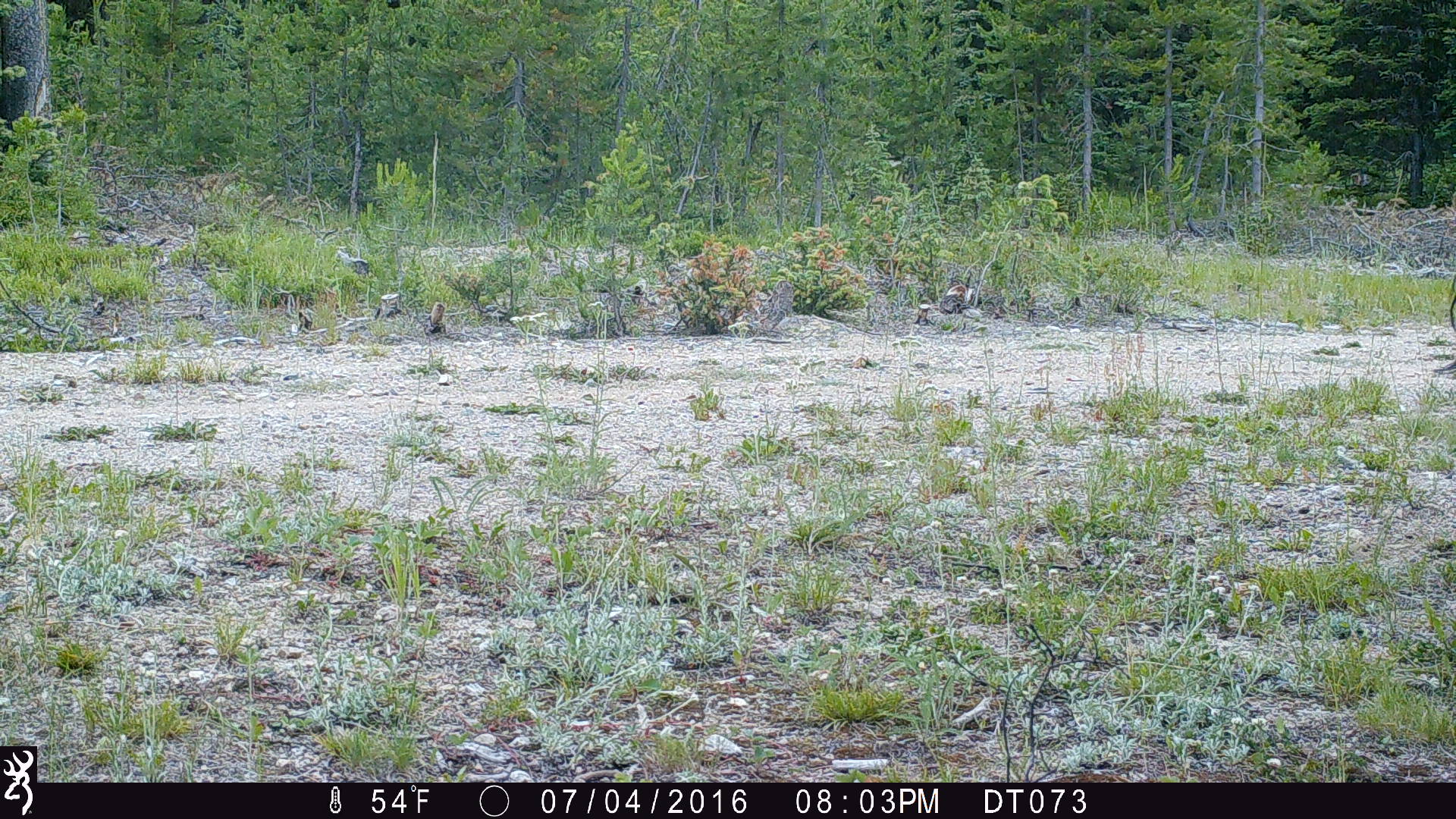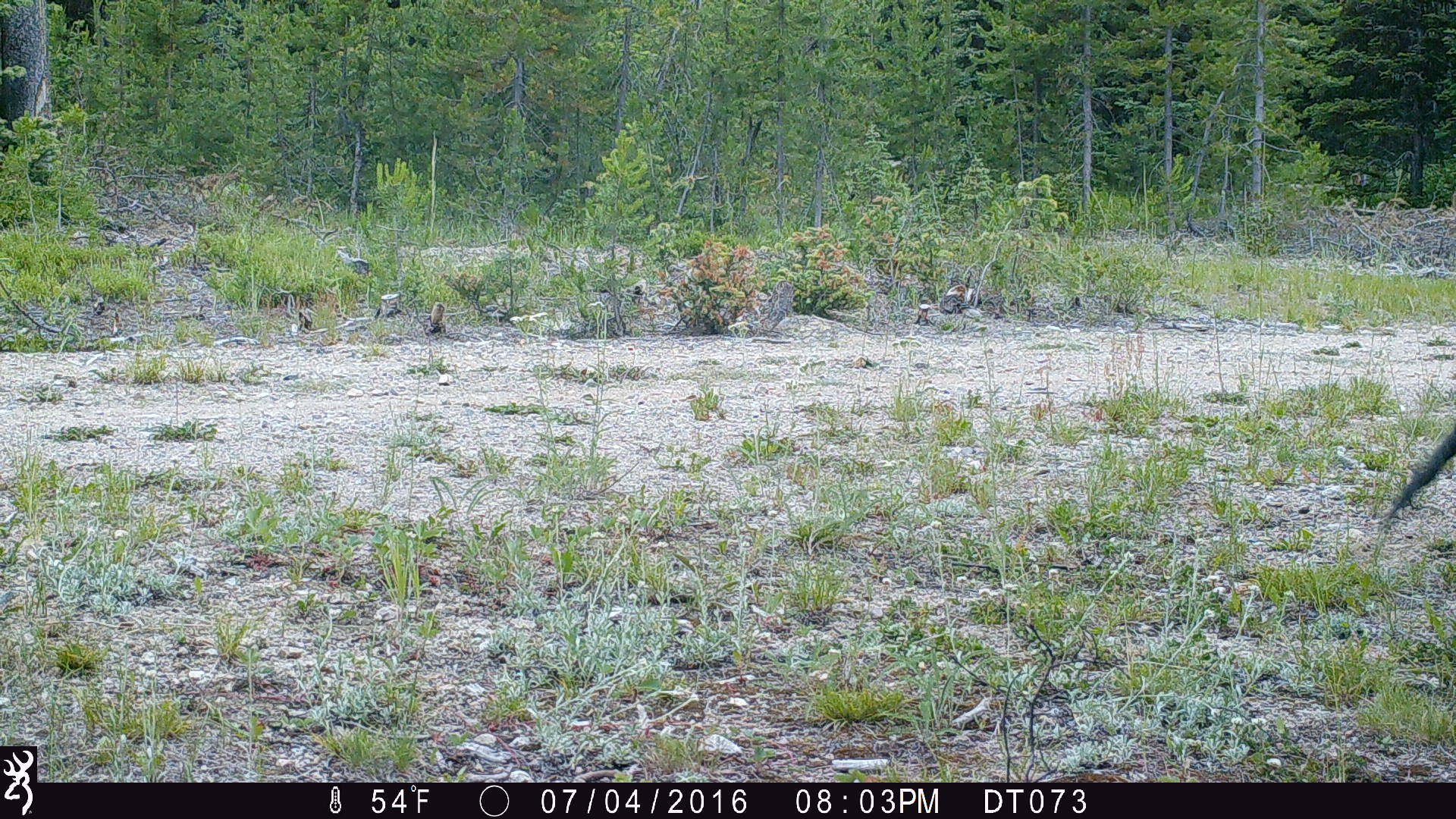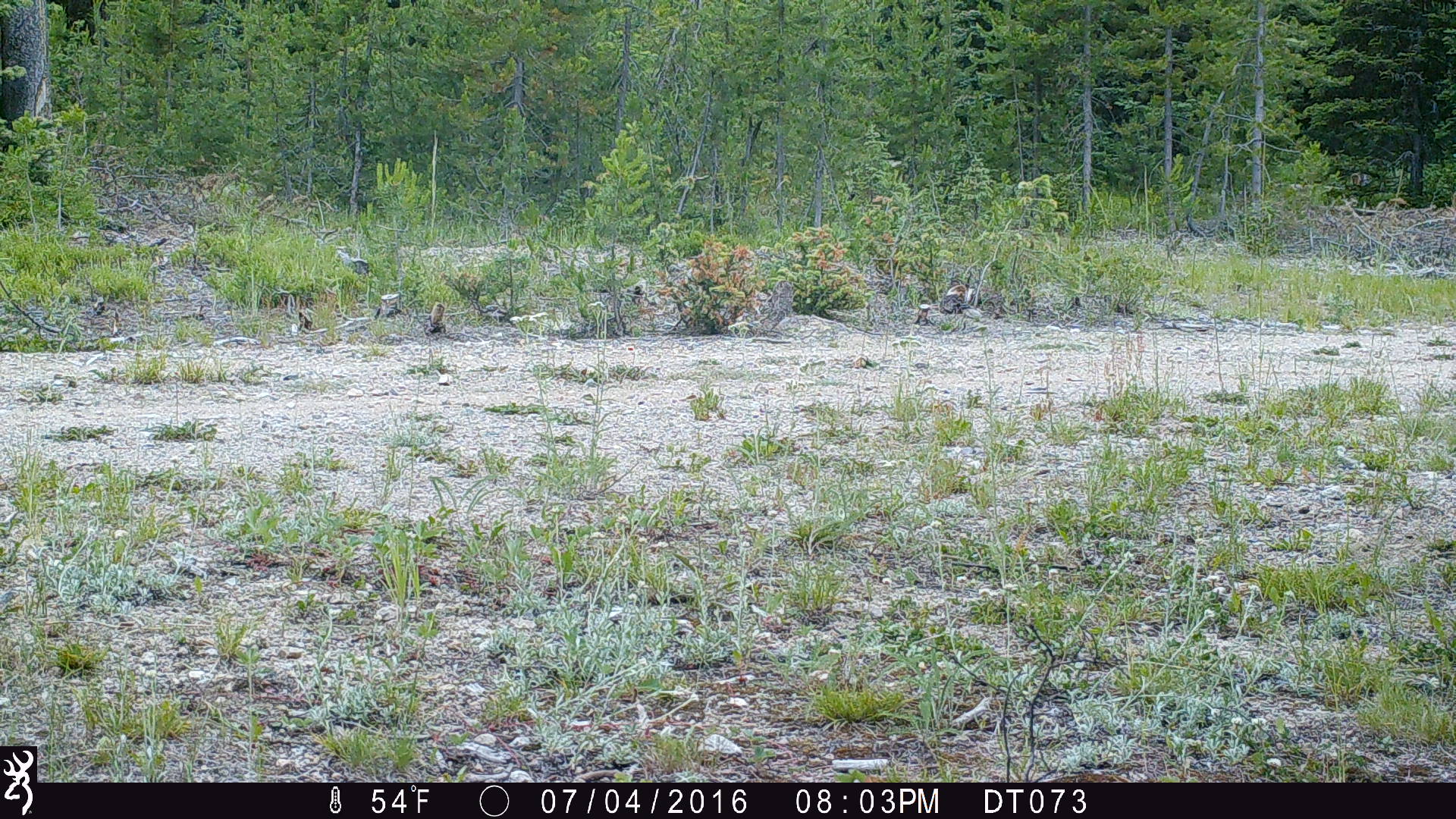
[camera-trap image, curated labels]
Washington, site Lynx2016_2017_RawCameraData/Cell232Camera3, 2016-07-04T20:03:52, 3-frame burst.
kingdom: Animalia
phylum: Chordata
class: Mammalia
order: Artiodactyla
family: Bovidae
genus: Bos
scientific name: Bos taurus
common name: domestic cattle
Domestic cattle (Bos taurus). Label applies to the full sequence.